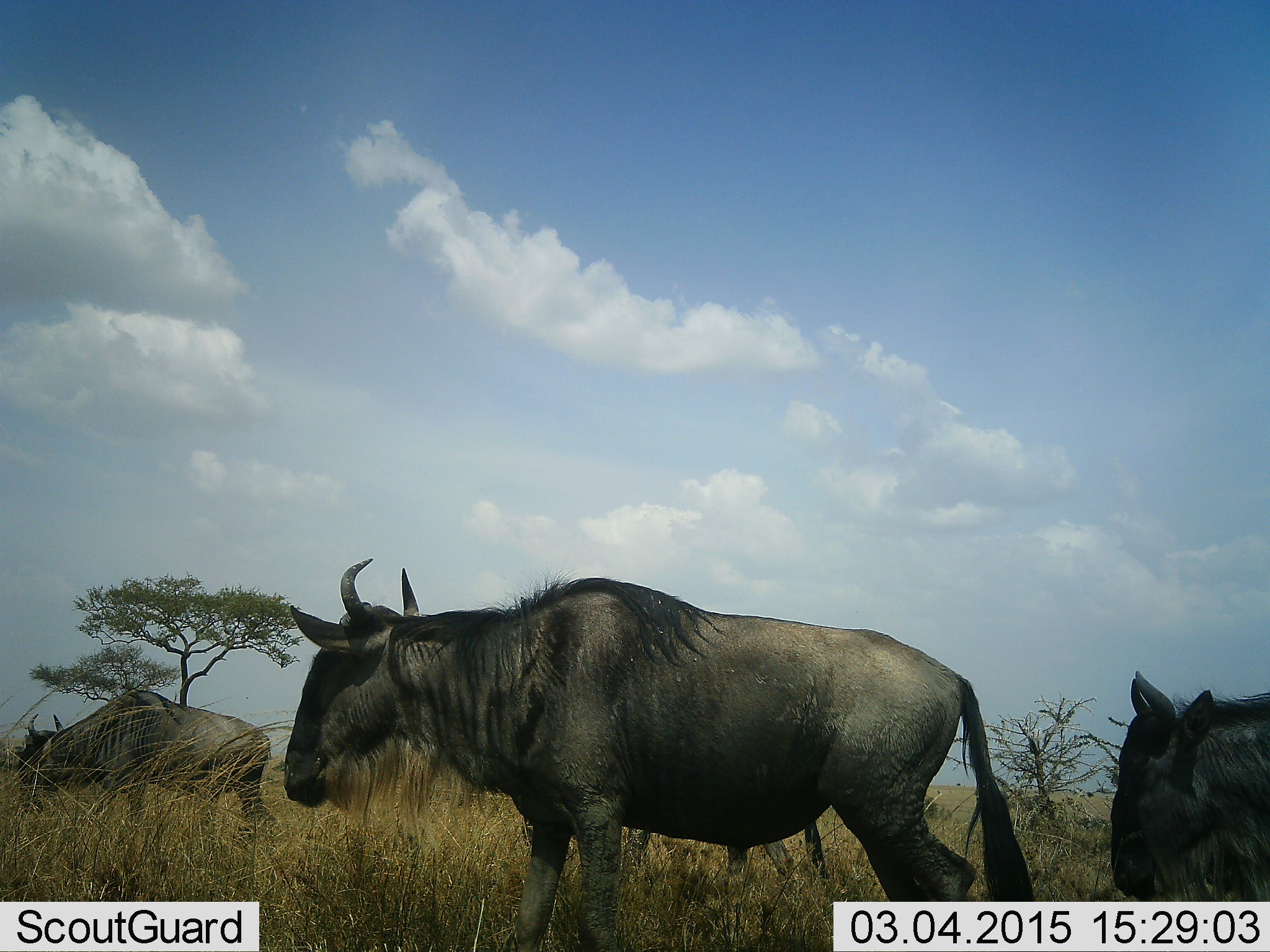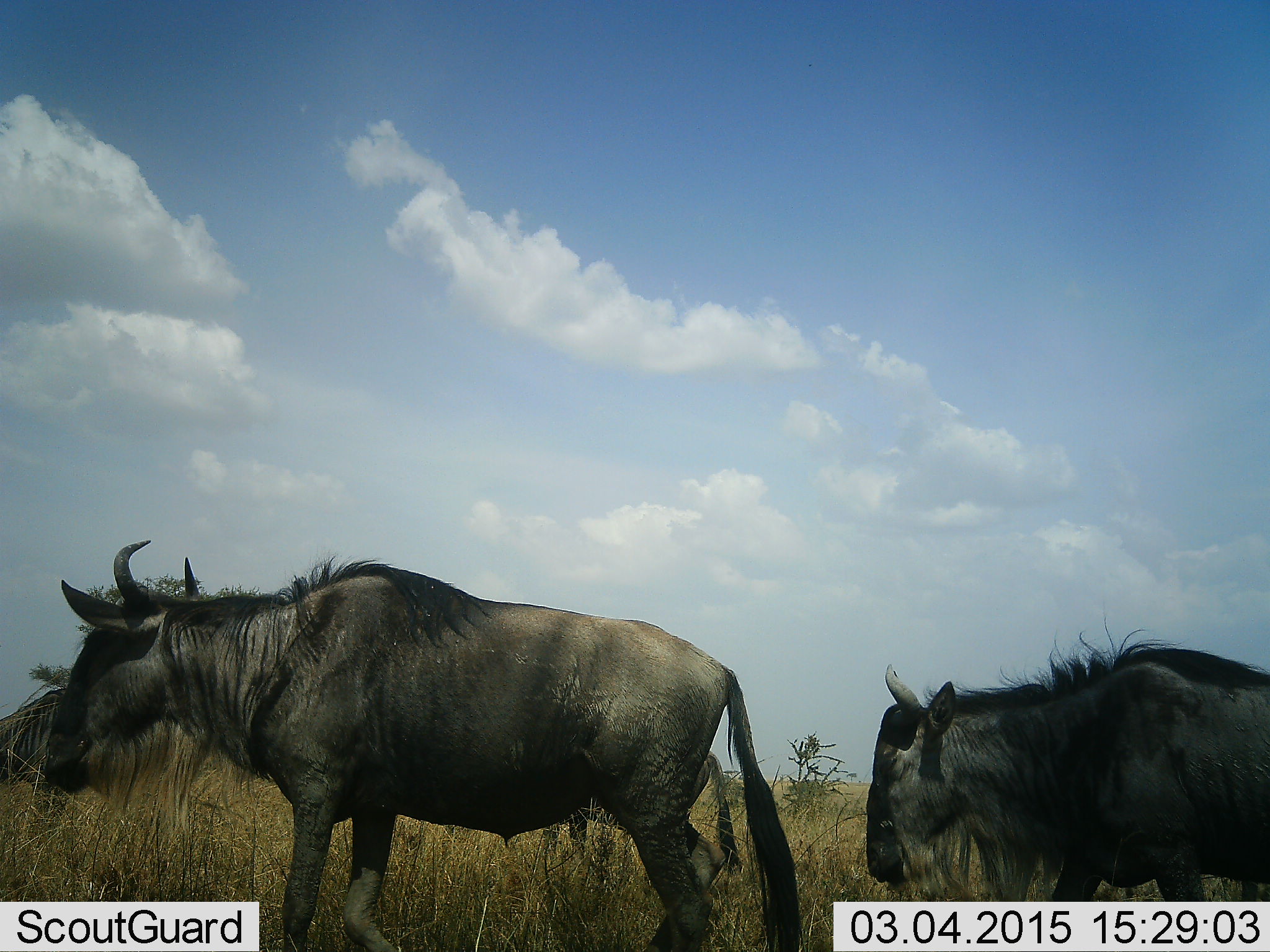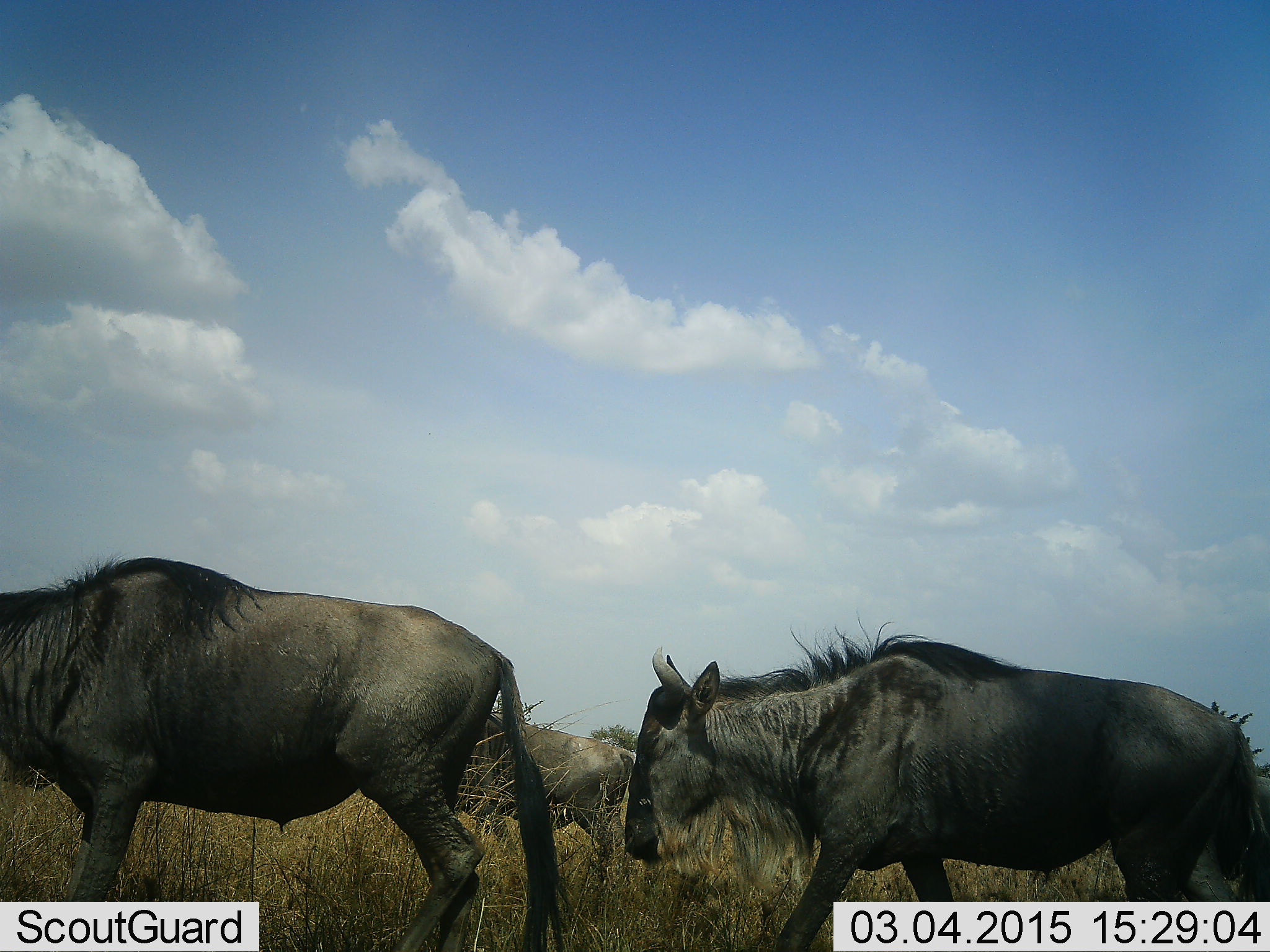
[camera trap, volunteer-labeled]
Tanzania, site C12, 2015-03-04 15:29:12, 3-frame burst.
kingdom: Animalia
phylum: Chordata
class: Mammalia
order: Artiodactyla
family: Bovidae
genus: Connochaetes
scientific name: Connochaetes taurinus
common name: blue wildebeest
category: wildebeest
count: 4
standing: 10%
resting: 0%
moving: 80%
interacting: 0%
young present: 0%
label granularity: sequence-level